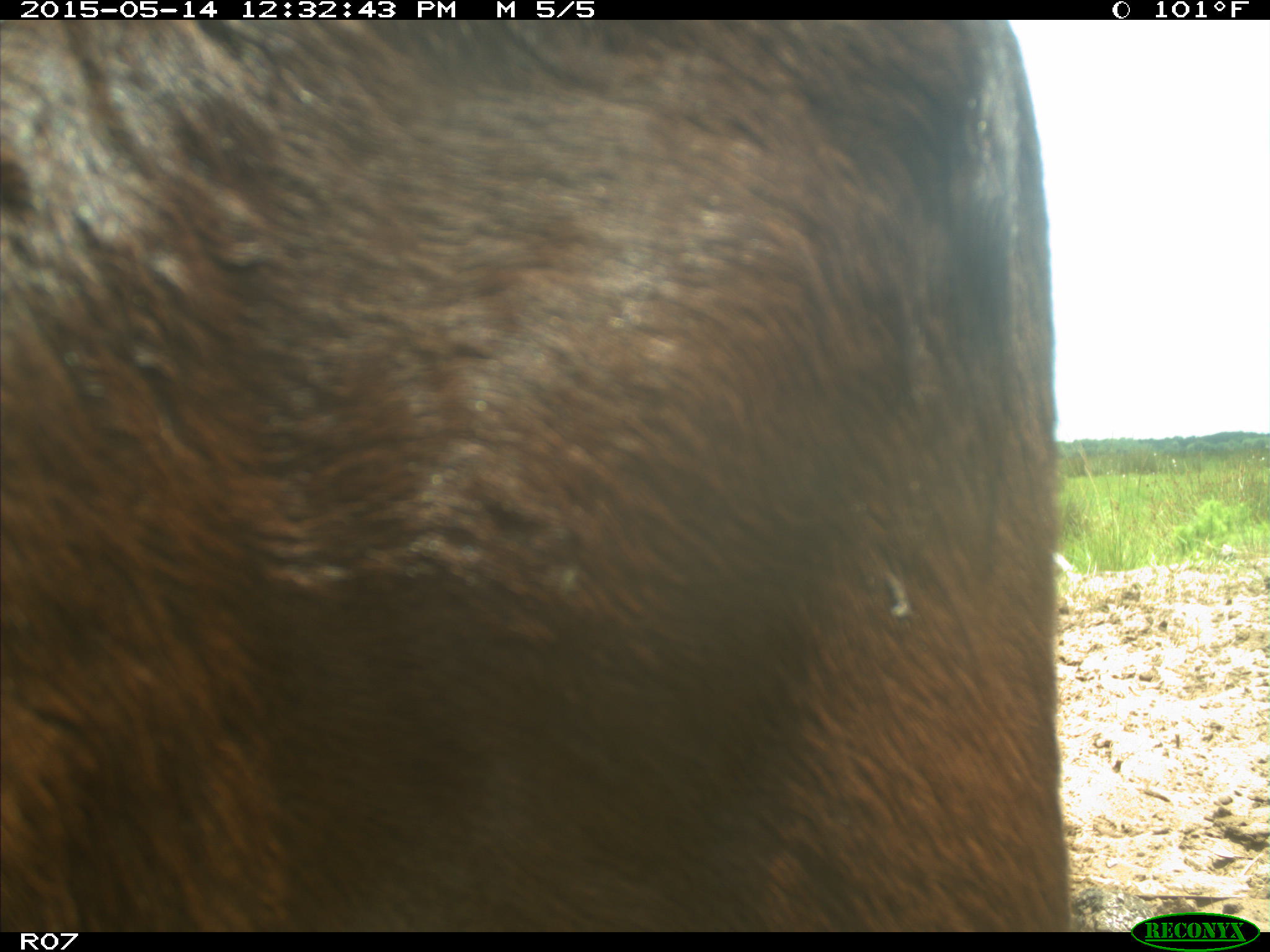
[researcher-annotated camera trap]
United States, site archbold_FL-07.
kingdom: Animalia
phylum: Chordata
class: Mammalia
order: Artiodactyla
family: Bovidae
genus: Bos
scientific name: Bos taurus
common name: domestic cow